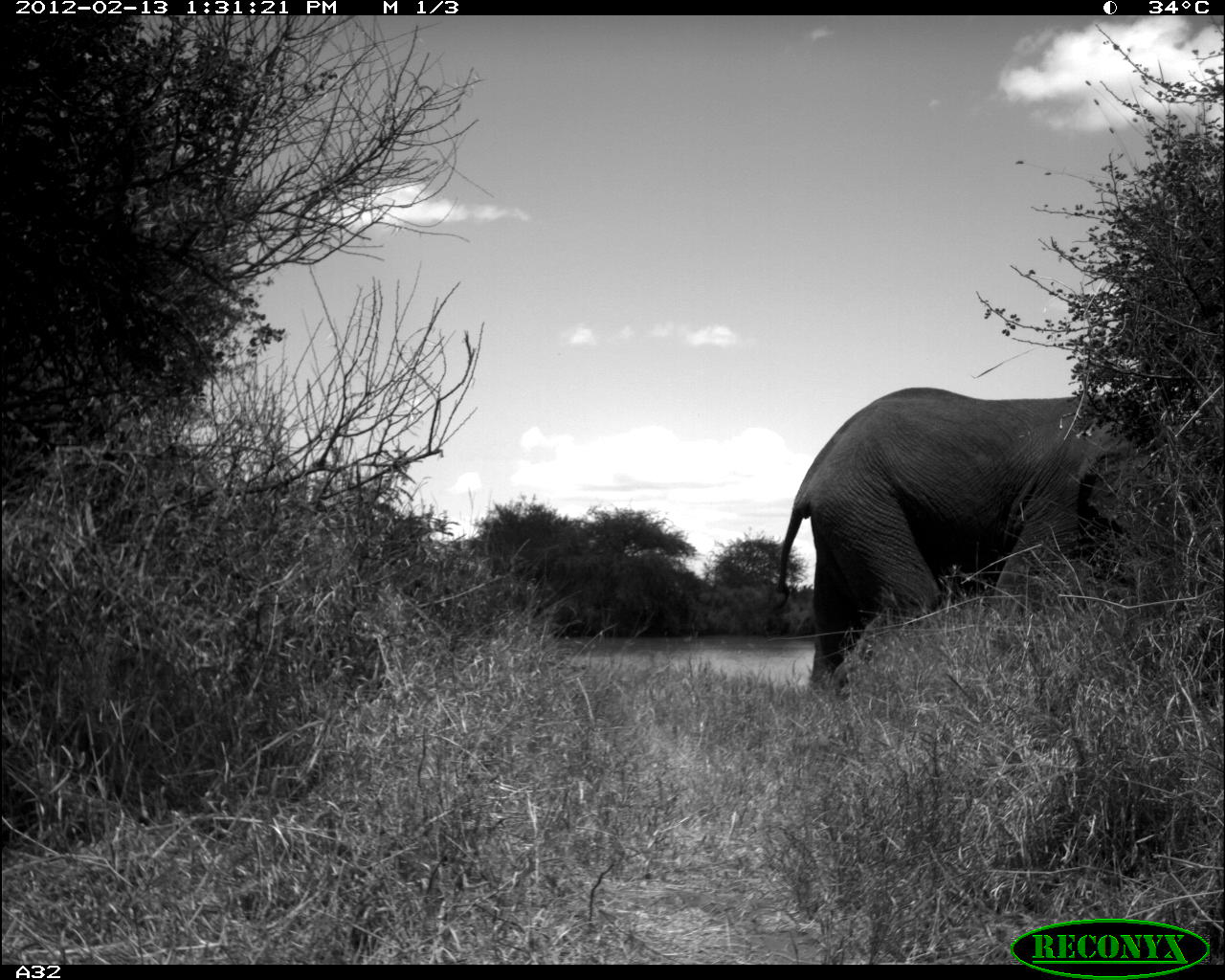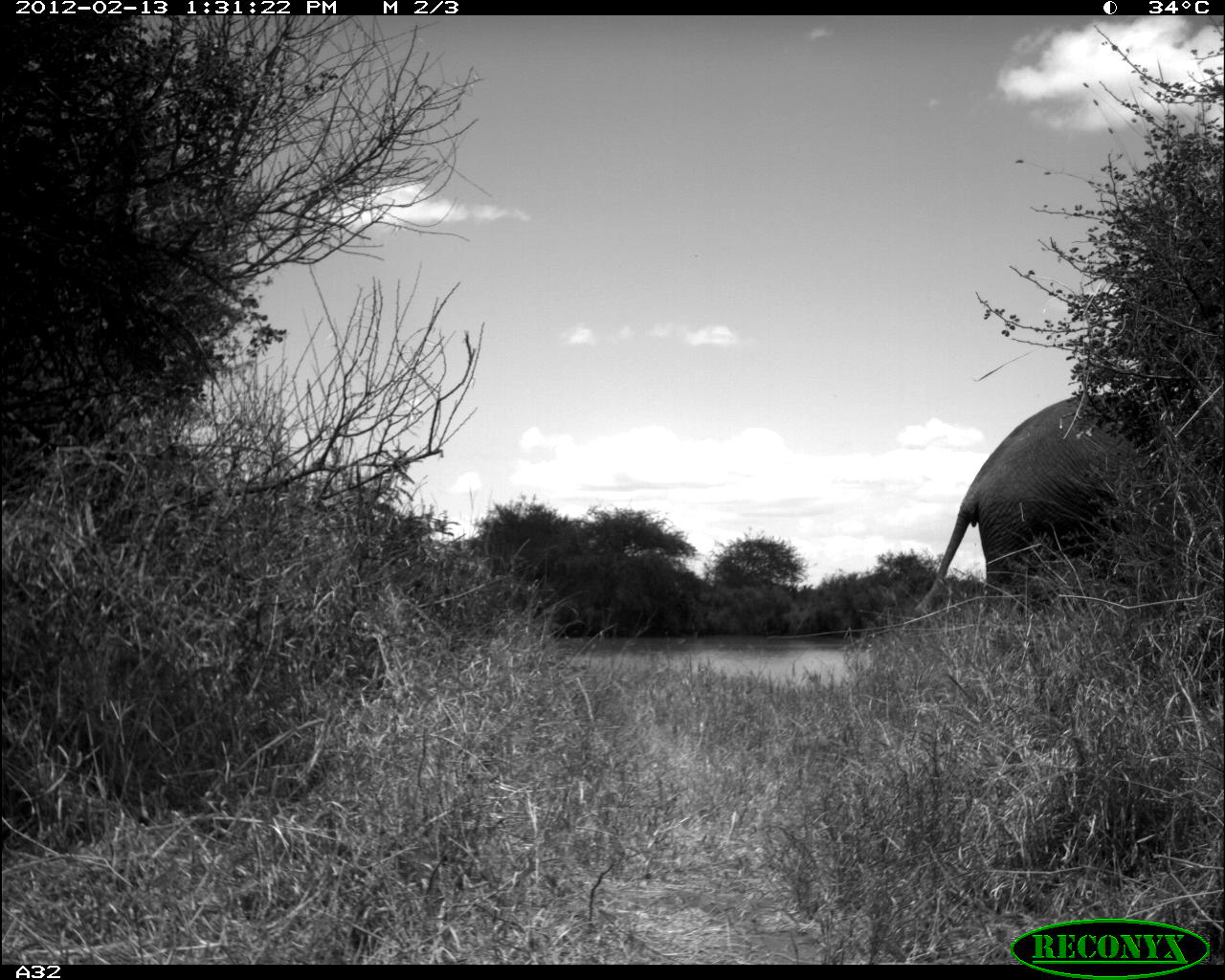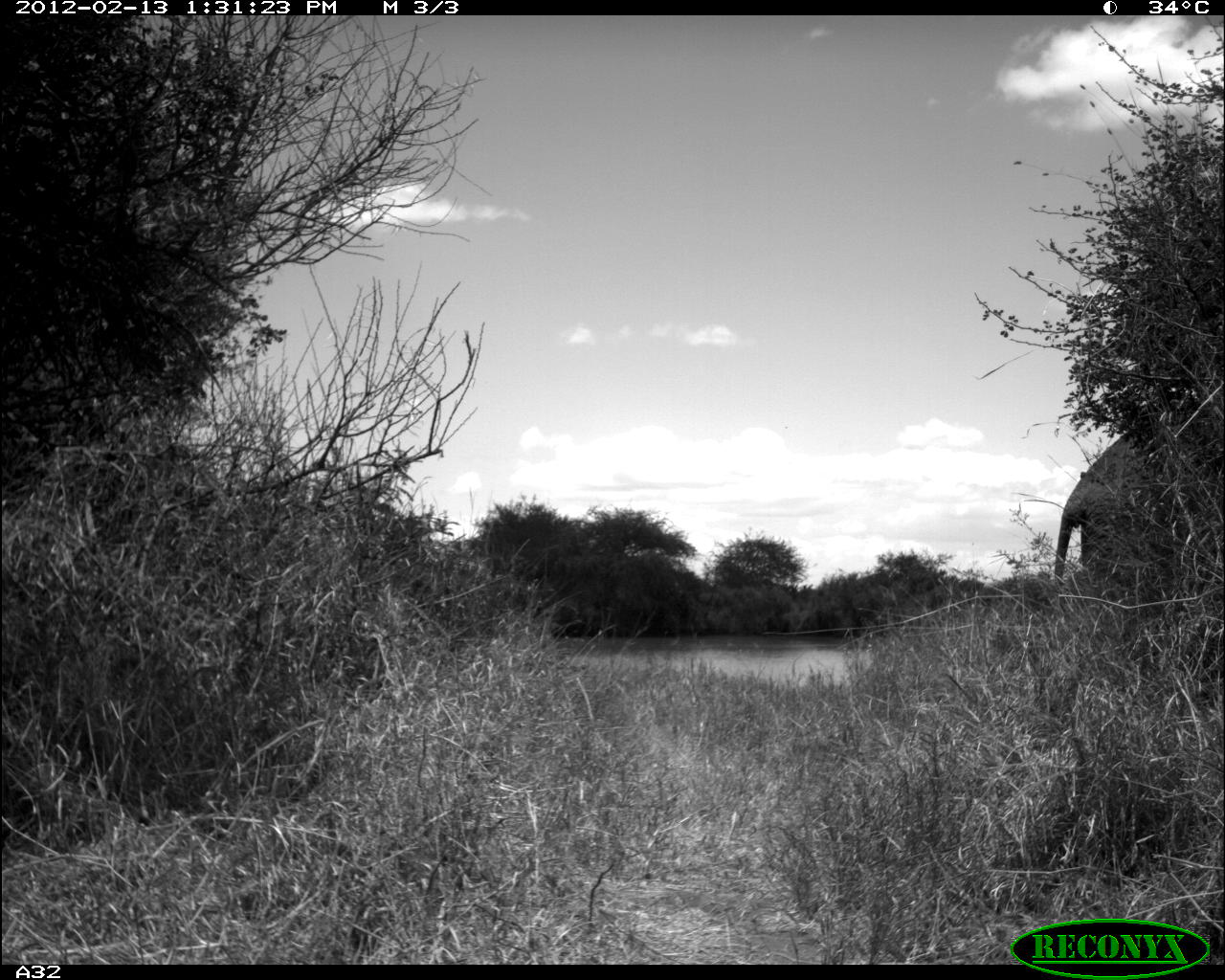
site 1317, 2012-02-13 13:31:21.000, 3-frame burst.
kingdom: Animalia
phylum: Chordata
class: Mammalia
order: Proboscidea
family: Elephantidae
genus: Loxodonta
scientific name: Loxodonta africana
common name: african bush elephant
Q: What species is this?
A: Loxodonta africana (african bush elephant).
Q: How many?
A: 1.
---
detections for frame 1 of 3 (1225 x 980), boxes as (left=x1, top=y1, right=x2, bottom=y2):
loxodonta africana: (left=778, top=385, right=1167, bottom=696)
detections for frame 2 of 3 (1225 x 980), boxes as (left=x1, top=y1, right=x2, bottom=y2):
loxodonta africana: (left=914, top=390, right=1209, bottom=617)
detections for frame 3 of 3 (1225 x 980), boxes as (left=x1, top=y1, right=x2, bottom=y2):
loxodonta africana: (left=1053, top=415, right=1199, bottom=596)